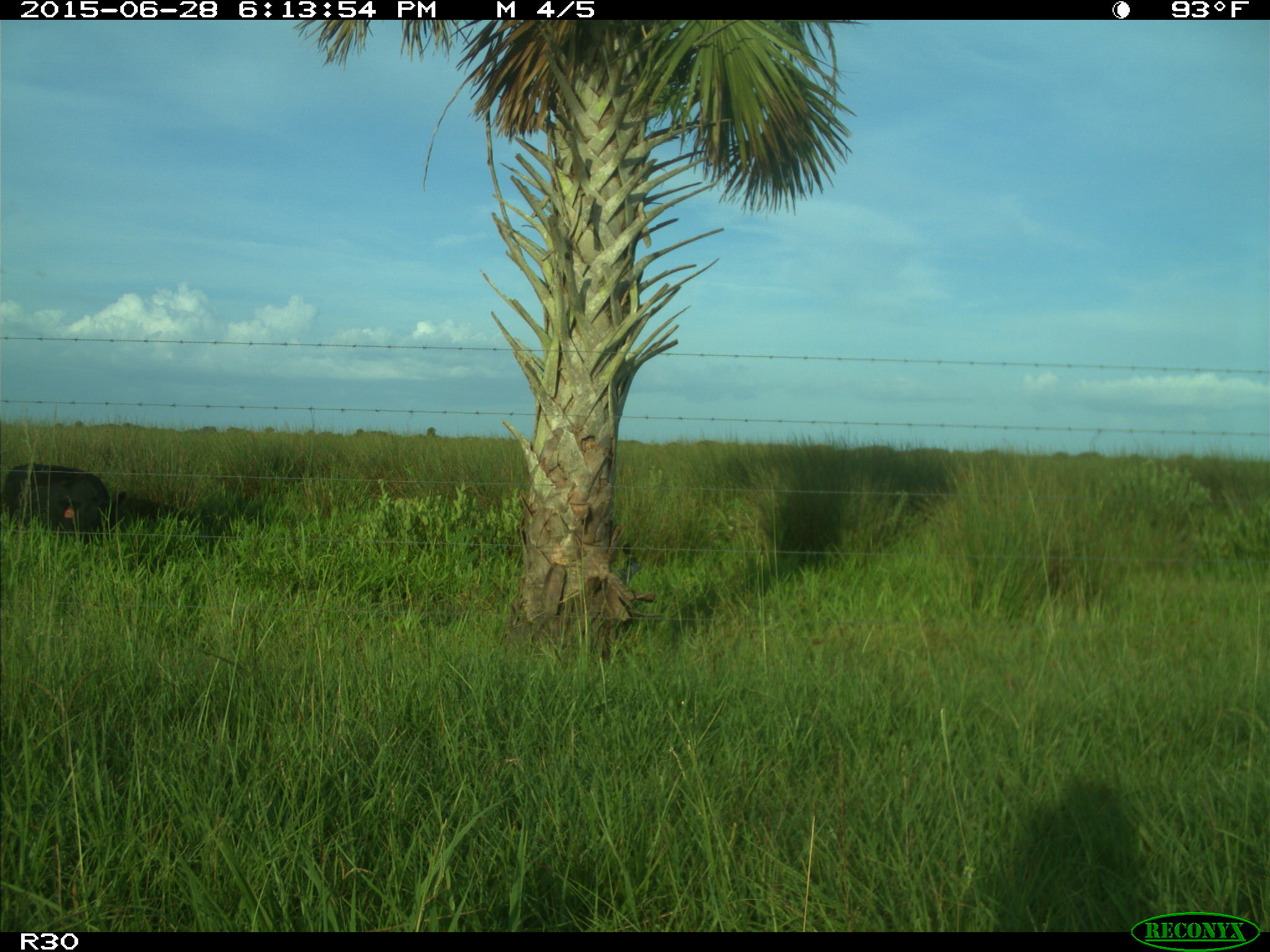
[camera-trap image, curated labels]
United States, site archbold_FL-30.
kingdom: Animalia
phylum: Chordata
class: Mammalia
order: Artiodactyla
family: Bovidae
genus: Bos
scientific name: Bos taurus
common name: domestic cow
Bos taurus (domestic cow).